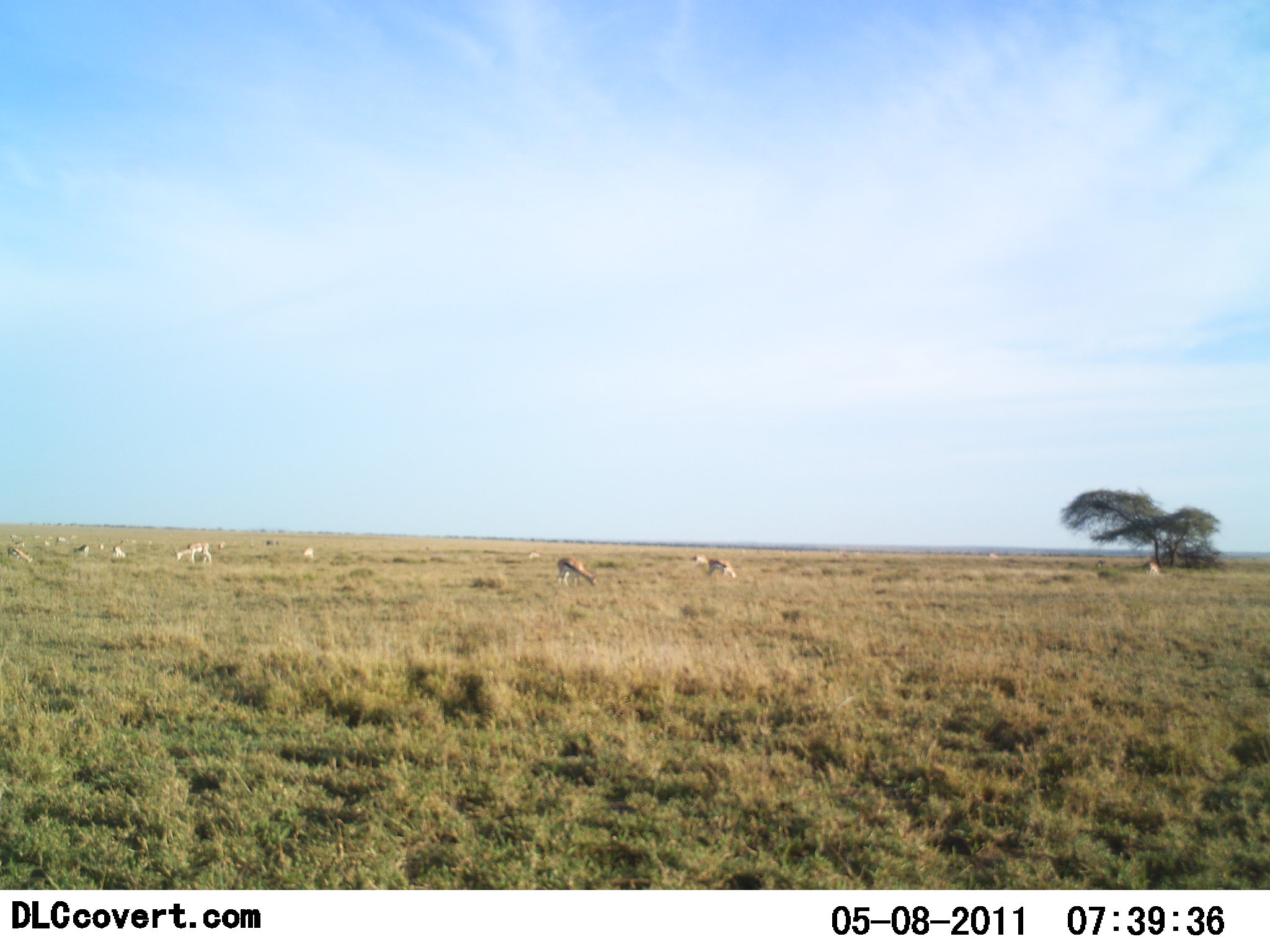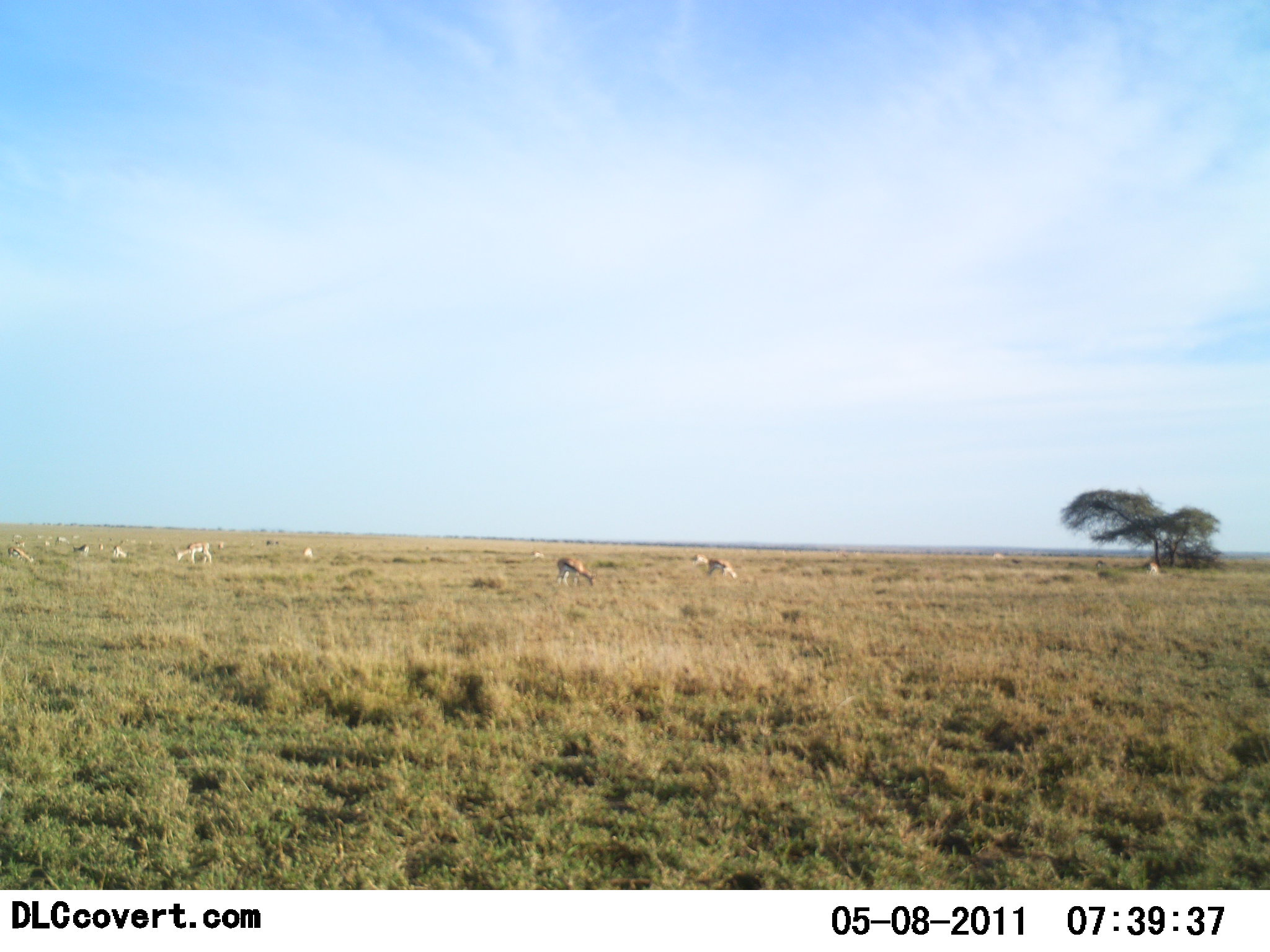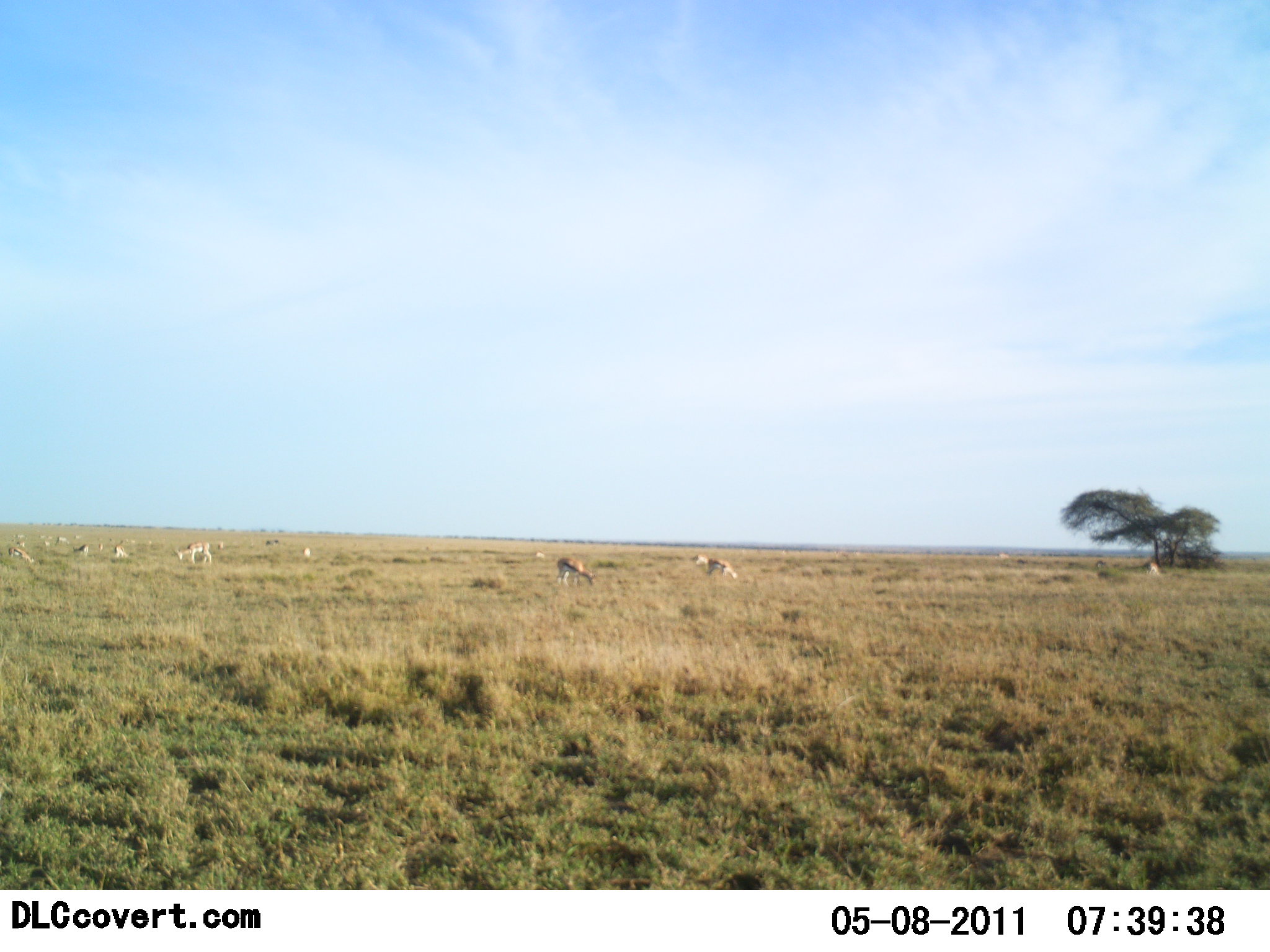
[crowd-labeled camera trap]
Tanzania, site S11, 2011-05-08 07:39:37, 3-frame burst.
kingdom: Animalia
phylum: Chordata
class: Mammalia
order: Artiodactyla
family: Bovidae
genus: Eudorcas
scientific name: Eudorcas thomsonii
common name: thomson's gazelle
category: gazellethomsons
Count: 11-50.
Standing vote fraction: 42%.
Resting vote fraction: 8%.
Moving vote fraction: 25%.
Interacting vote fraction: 0%.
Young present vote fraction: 0%.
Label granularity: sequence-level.